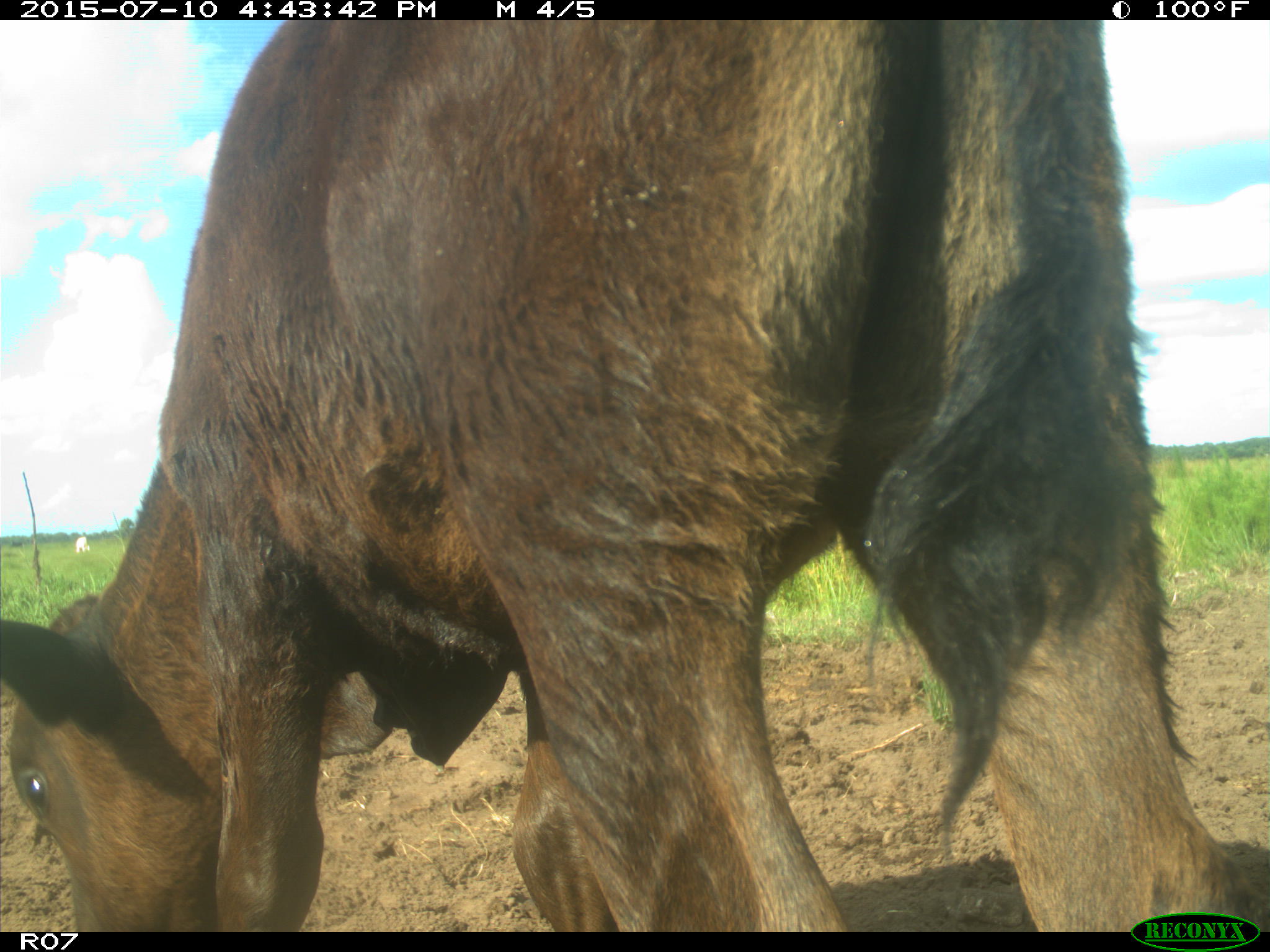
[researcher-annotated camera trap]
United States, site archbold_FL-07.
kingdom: Animalia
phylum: Chordata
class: Mammalia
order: Artiodactyla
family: Bovidae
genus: Bos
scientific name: Bos taurus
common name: domestic cow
Bos taurus (domestic cow).